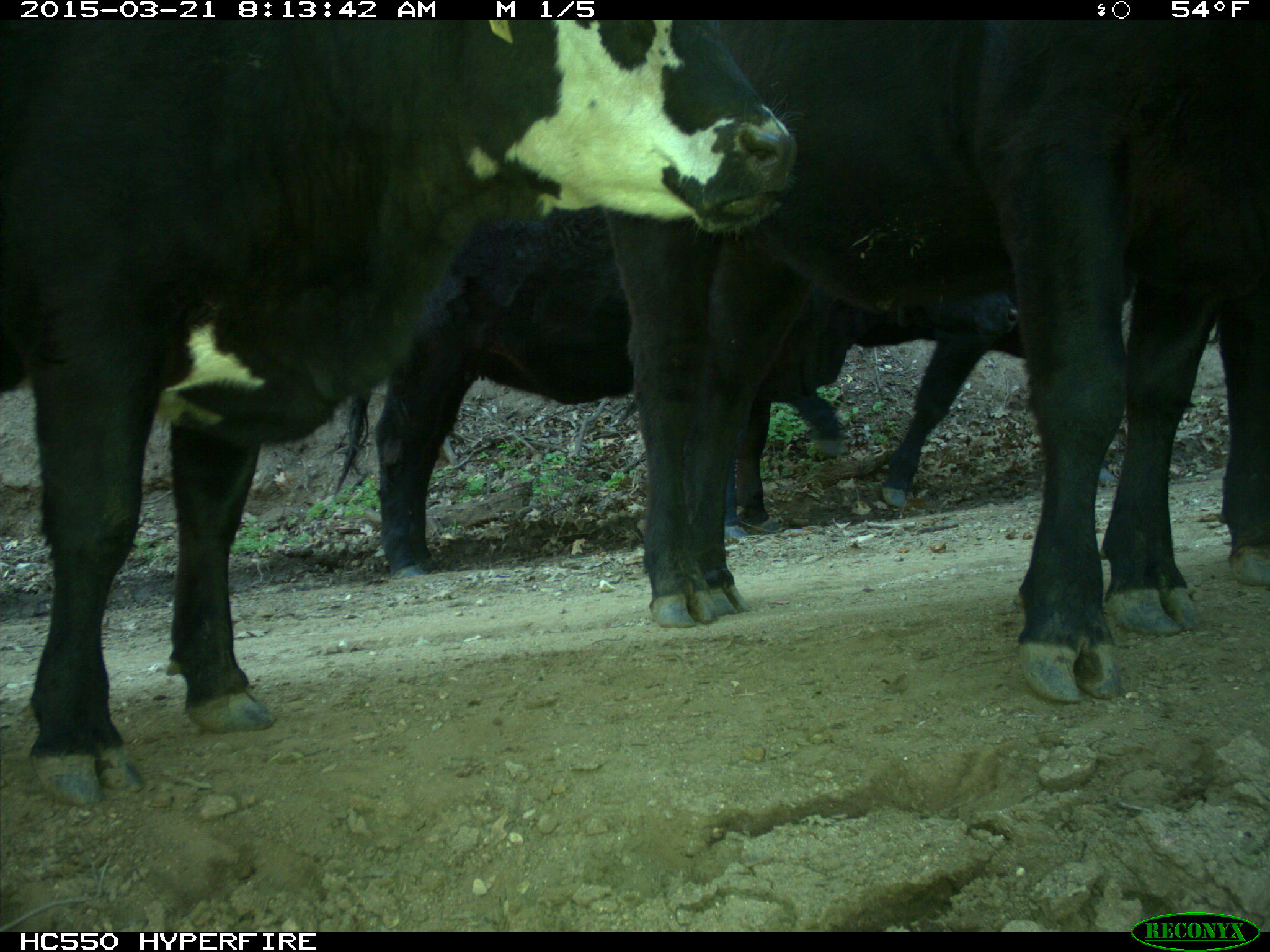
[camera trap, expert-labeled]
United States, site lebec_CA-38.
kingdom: Animalia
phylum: Chordata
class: Mammalia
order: Artiodactyla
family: Bovidae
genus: Bos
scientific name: Bos taurus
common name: domestic cow